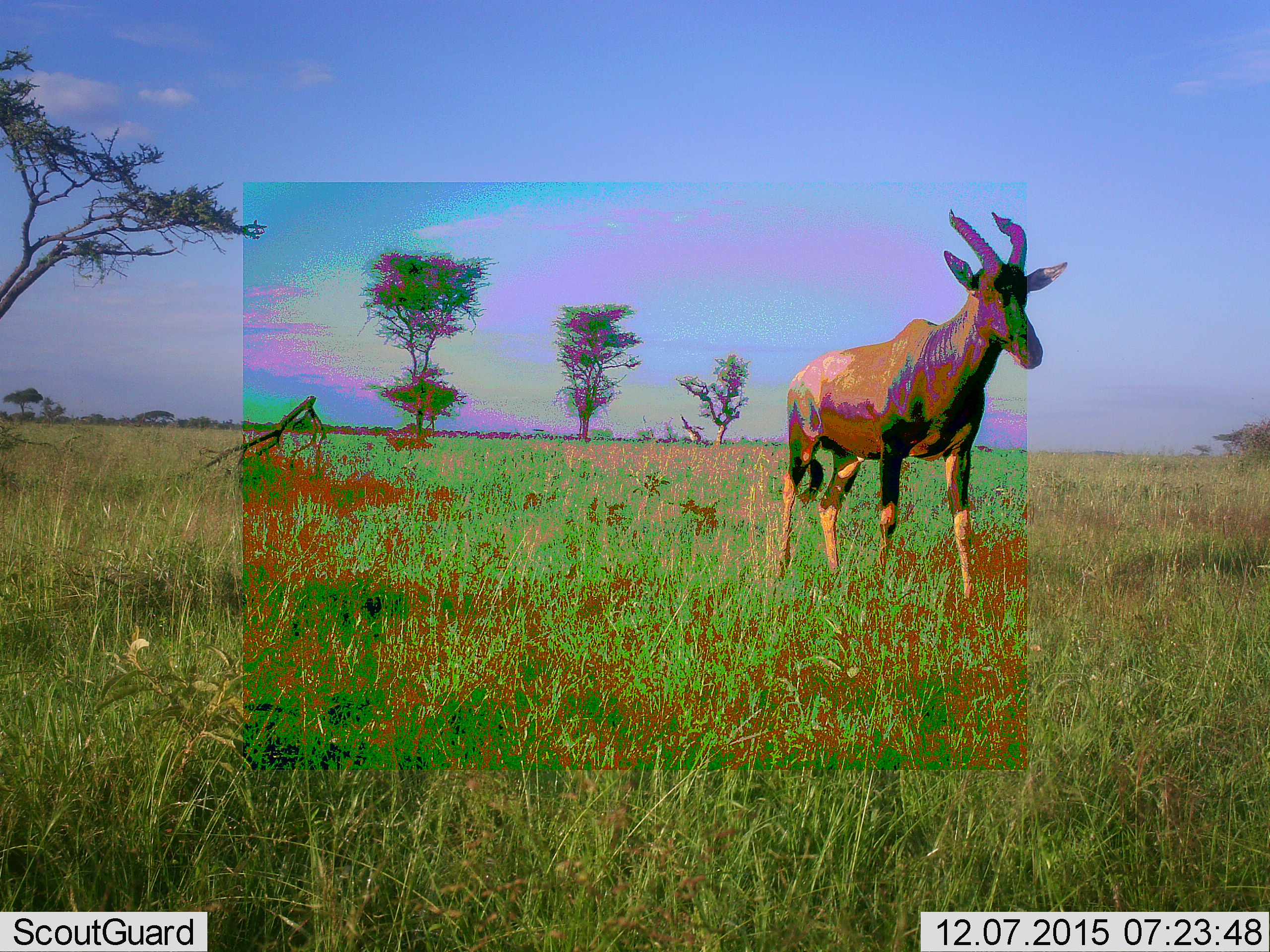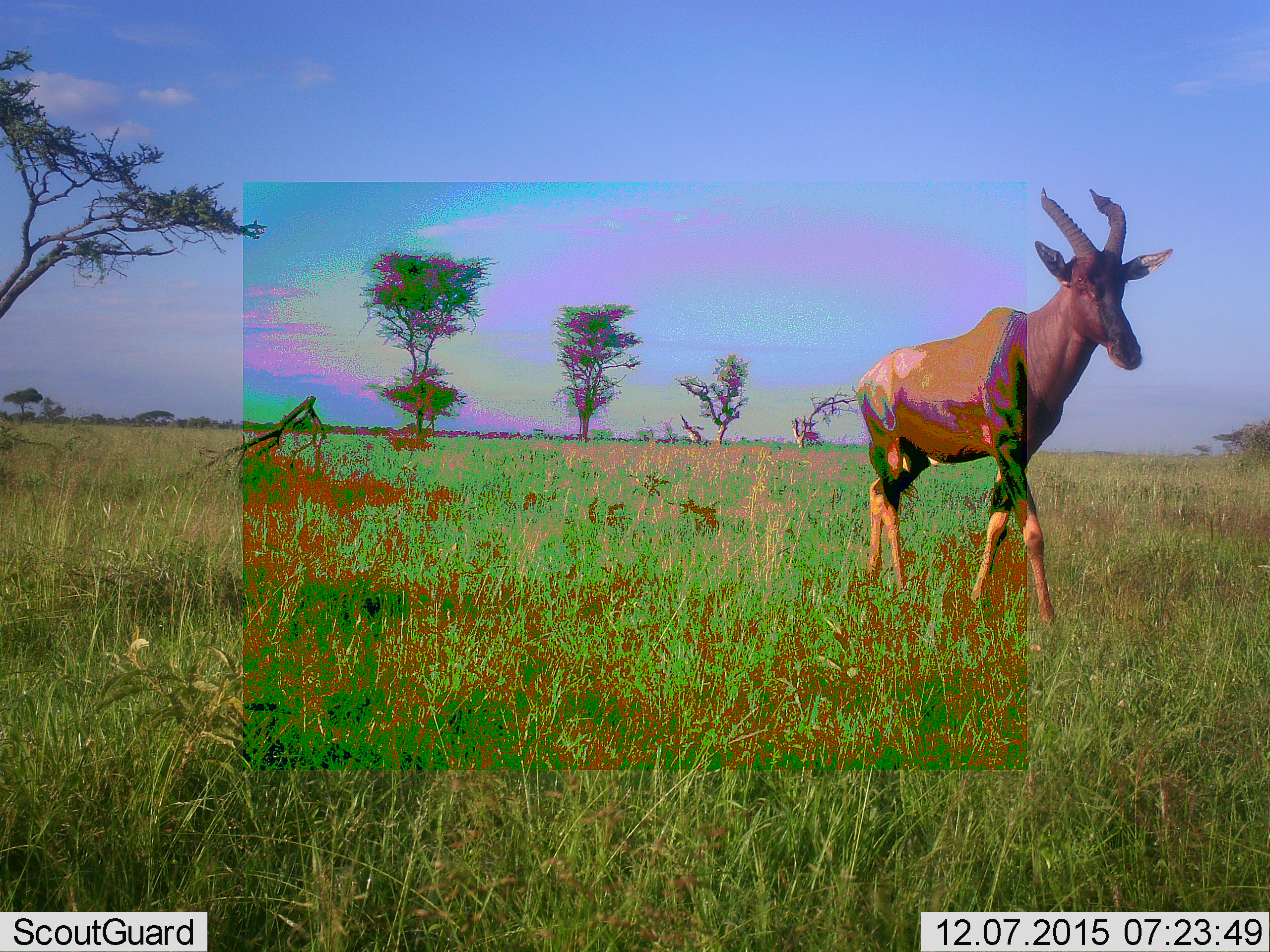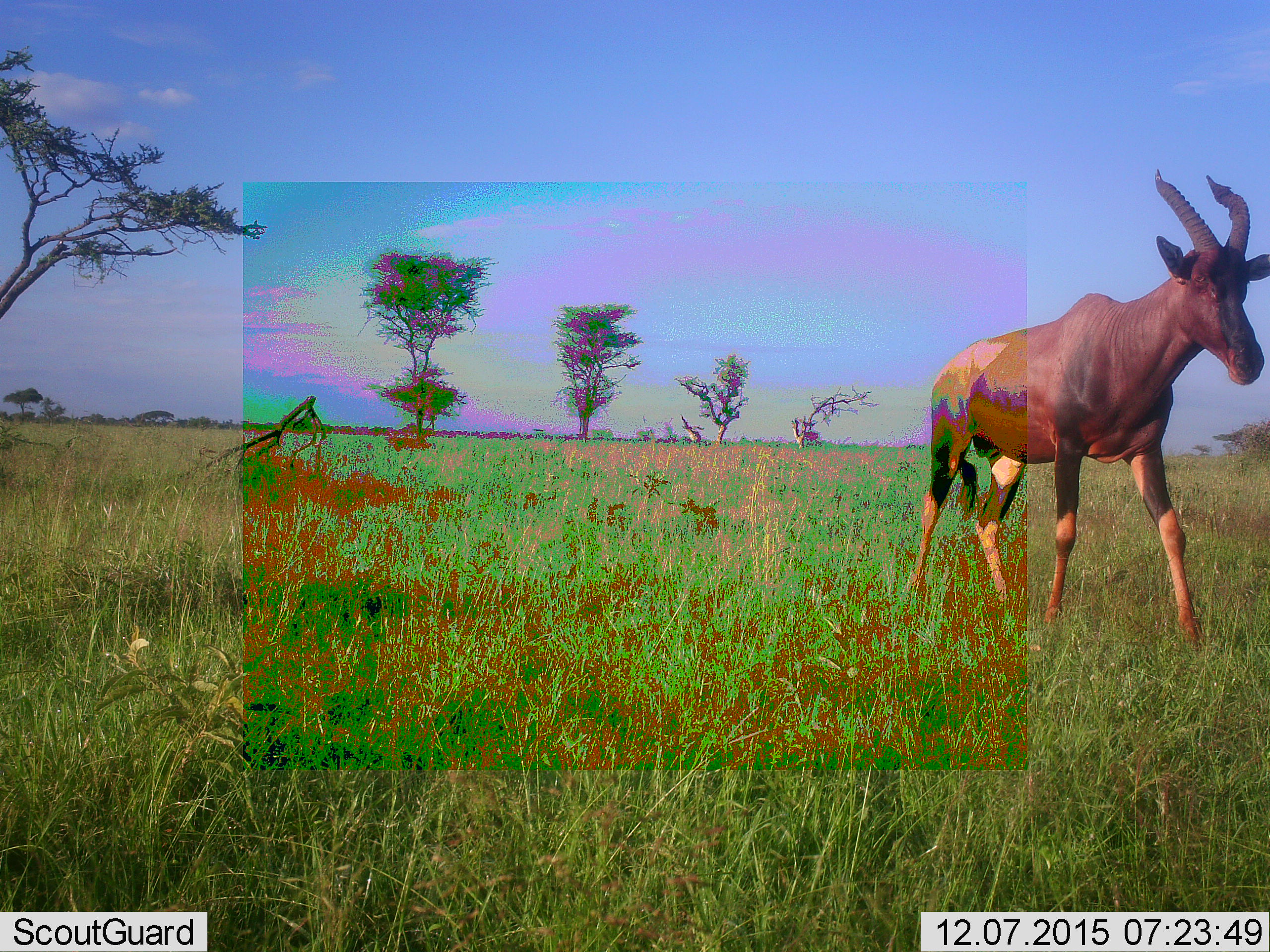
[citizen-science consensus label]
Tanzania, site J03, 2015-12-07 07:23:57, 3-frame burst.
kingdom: Animalia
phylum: Chordata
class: Mammalia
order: Artiodactyla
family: Bovidae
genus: Damaliscus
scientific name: Damaliscus lunatus jimela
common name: topi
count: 1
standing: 0%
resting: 0%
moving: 100%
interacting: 0%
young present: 0%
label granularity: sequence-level